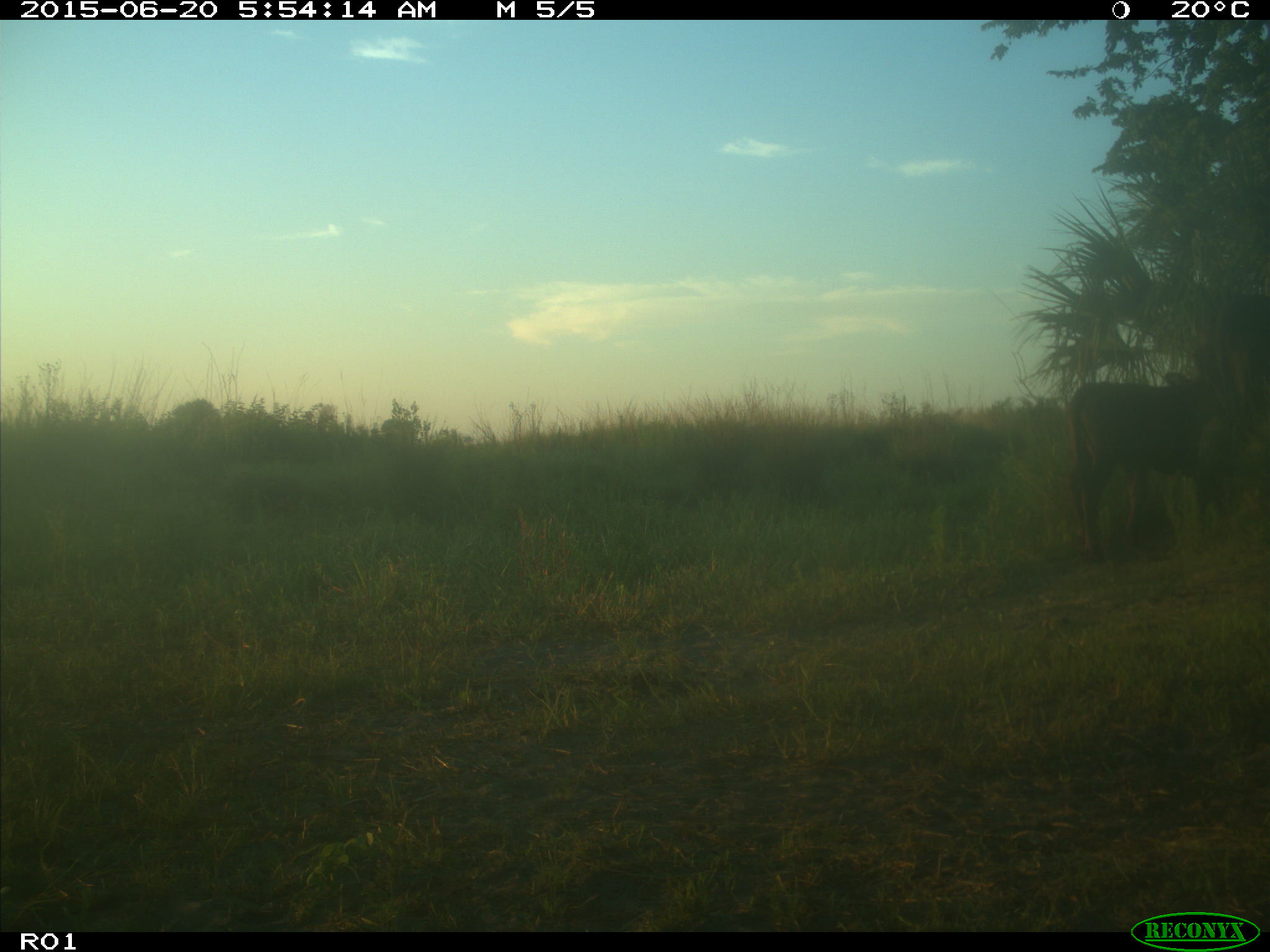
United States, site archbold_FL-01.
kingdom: Animalia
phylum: Chordata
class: Mammalia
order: Artiodactyla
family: Bovidae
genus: Bos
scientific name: Bos taurus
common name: domestic cow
Bos taurus (domestic cow).